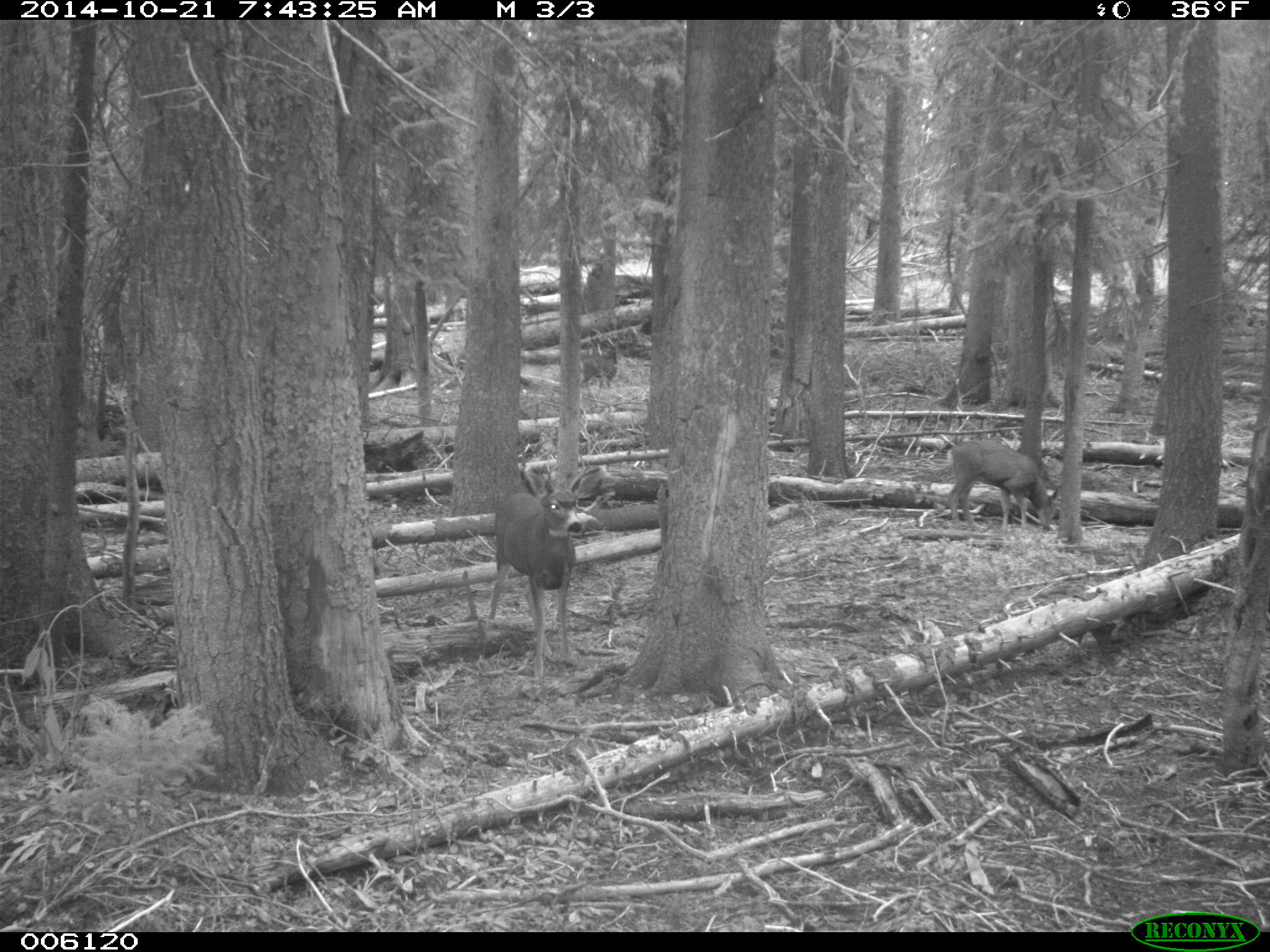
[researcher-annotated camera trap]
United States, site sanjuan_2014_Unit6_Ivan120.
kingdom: Animalia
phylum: Chordata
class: Mammalia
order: Artiodactyla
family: Cervidae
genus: Odocoileus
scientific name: Odocoileus hemionus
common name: mule deer